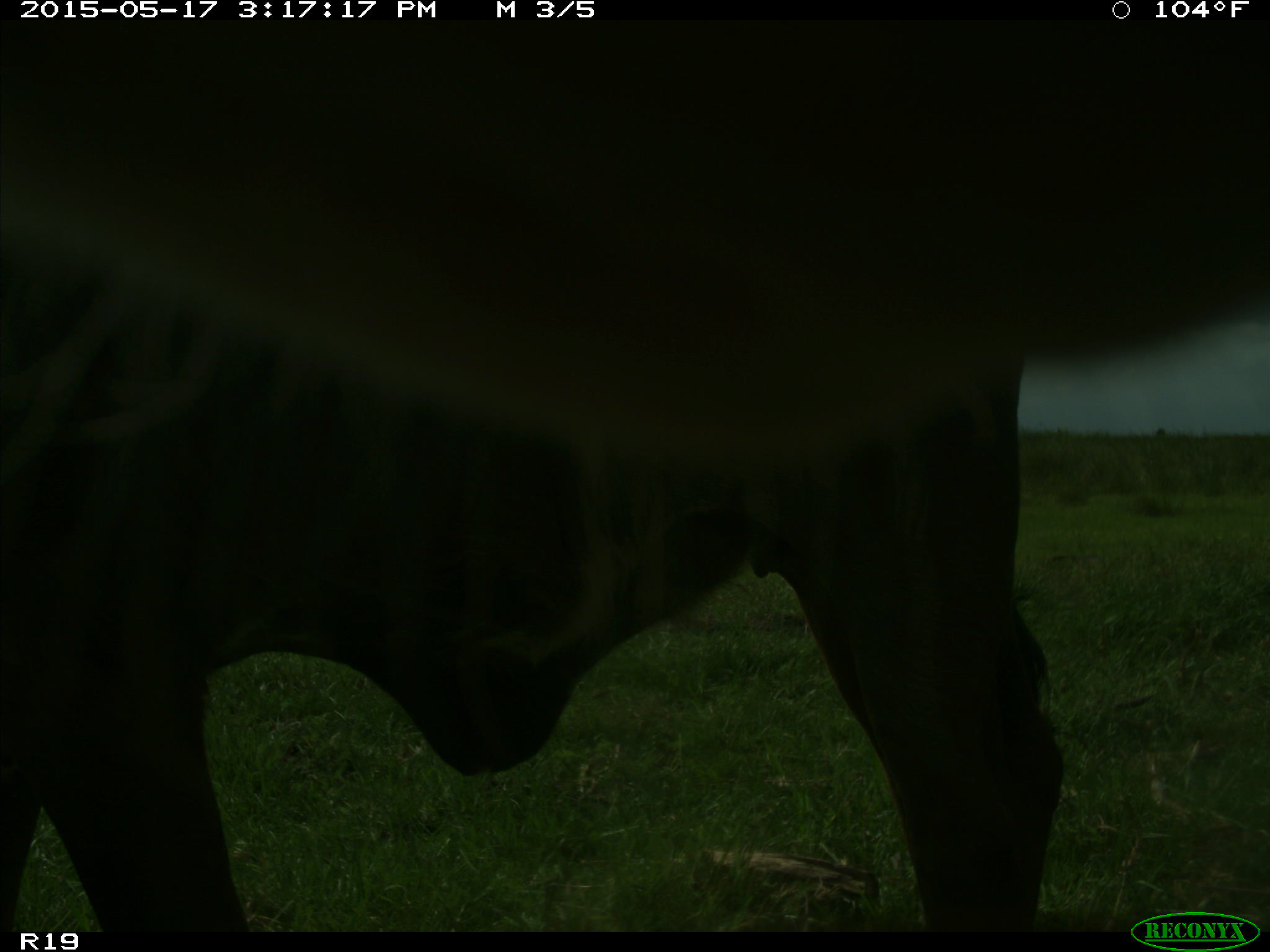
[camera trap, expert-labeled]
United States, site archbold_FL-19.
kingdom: Animalia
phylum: Chordata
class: Mammalia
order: Artiodactyla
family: Bovidae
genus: Bos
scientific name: Bos taurus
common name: domestic cow